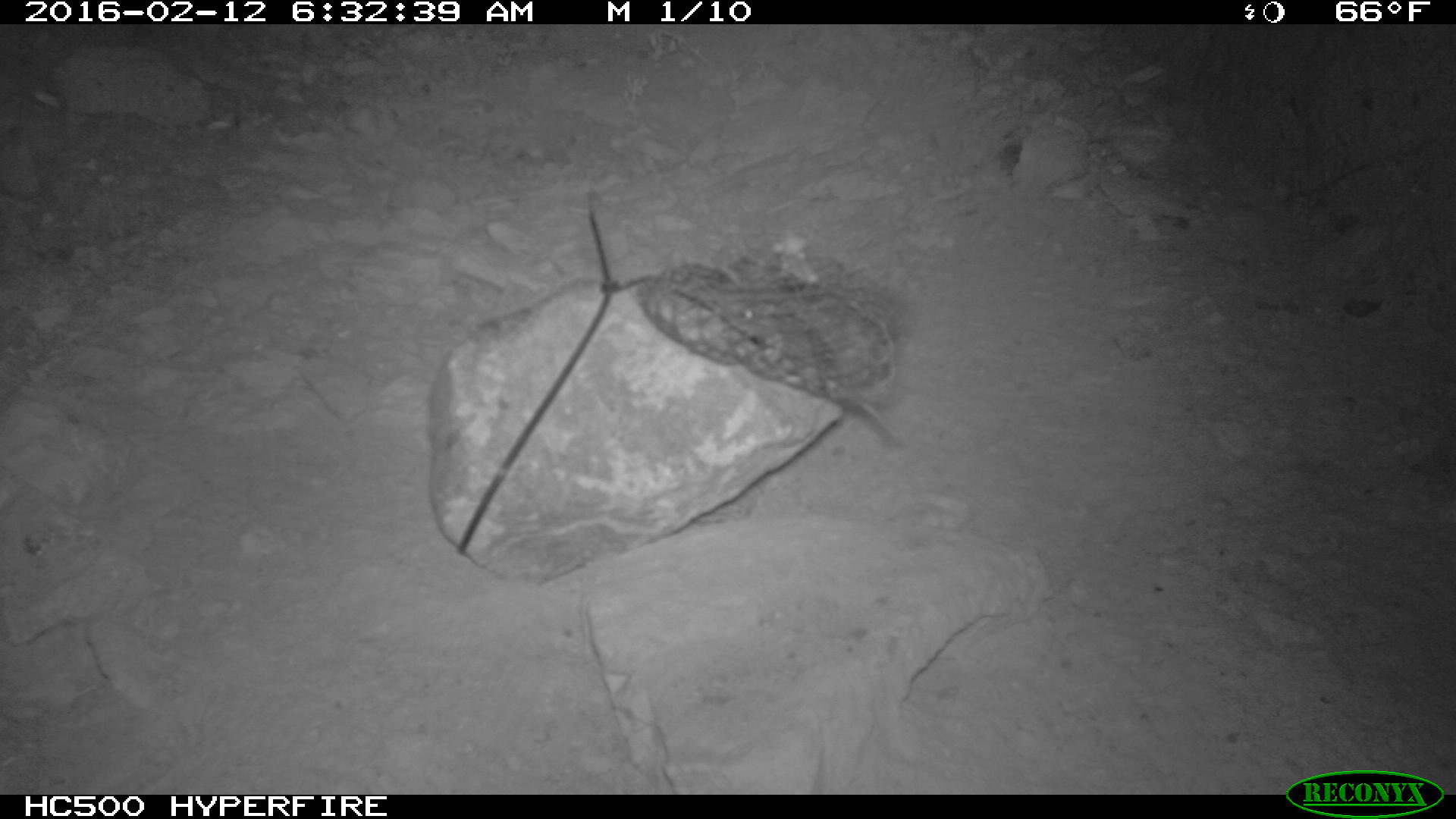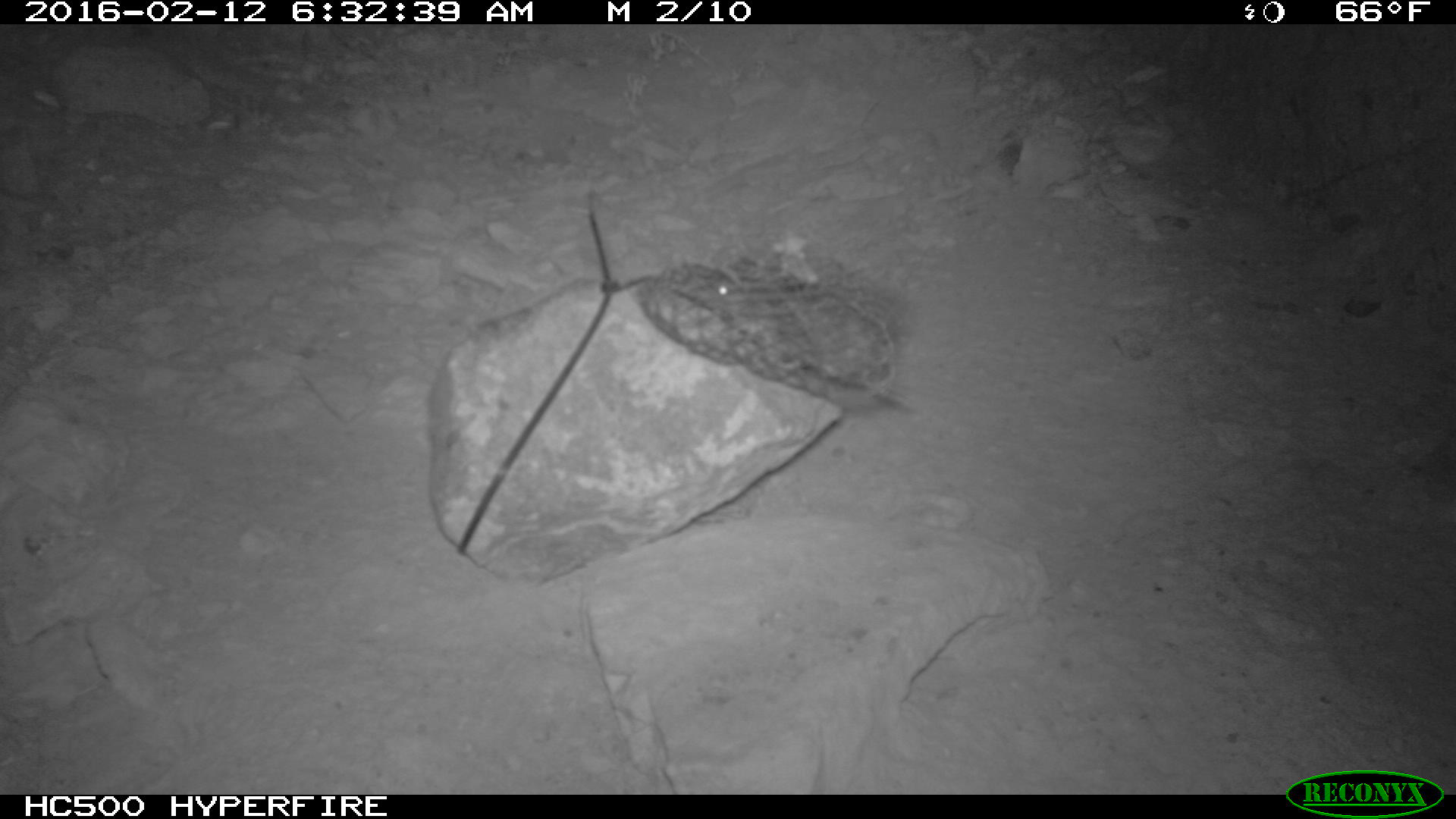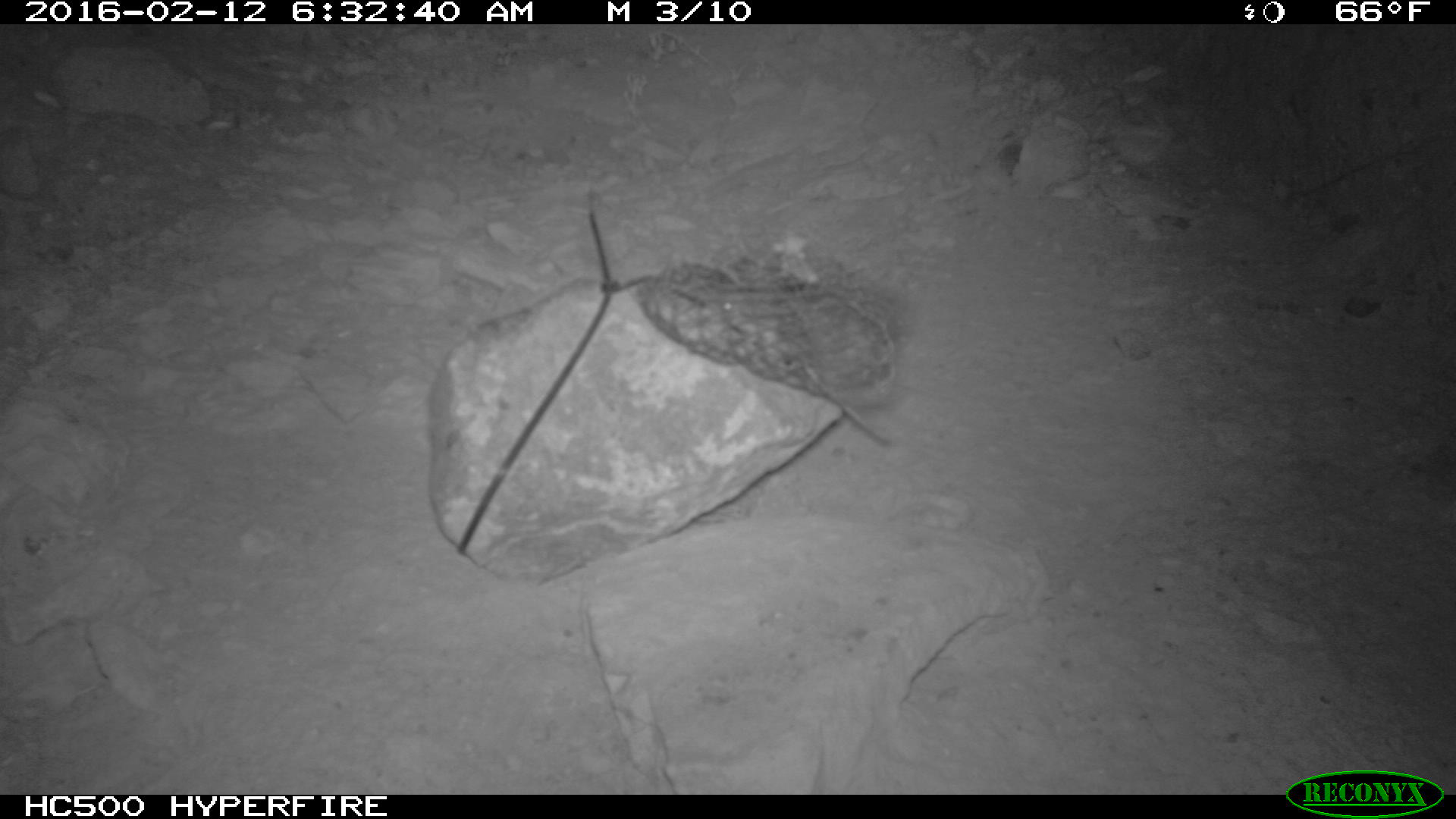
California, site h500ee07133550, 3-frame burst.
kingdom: Animalia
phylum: Chordata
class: Mammalia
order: Rodentia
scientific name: Rodentia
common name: rodent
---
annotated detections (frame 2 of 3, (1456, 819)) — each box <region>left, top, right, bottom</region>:
rodent: <region>708, 265, 736, 304</region>